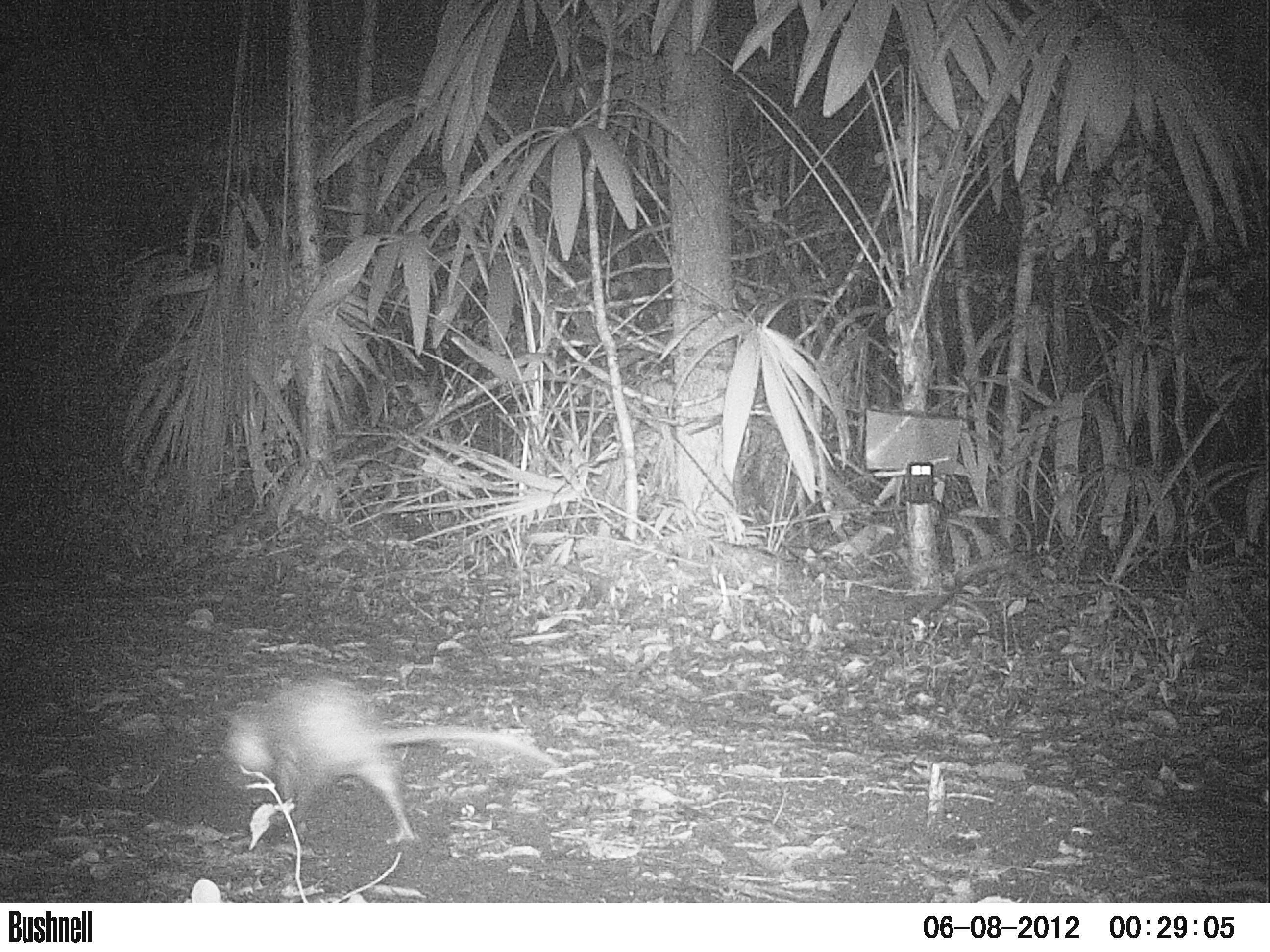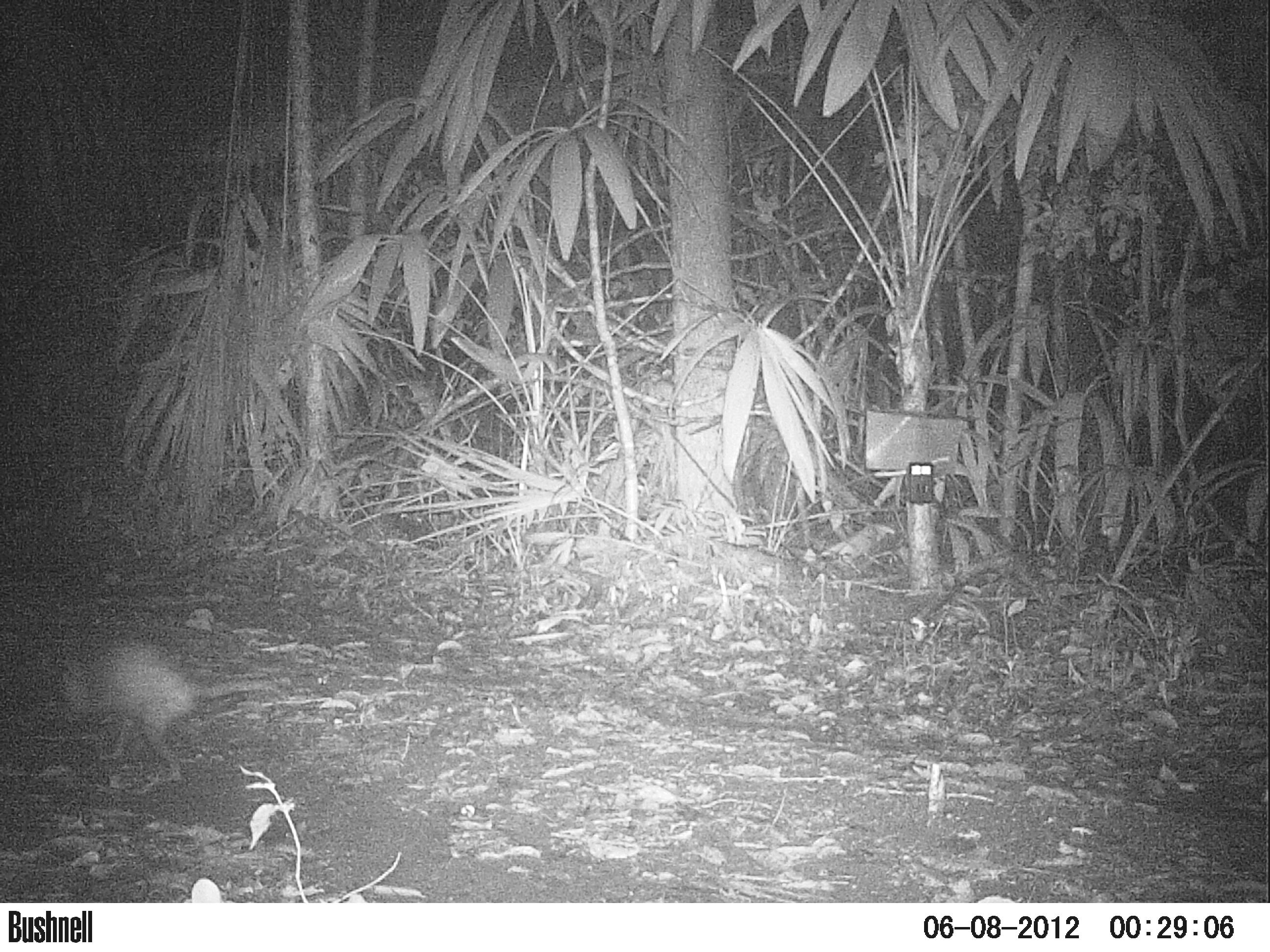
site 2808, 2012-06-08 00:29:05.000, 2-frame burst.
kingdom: Animalia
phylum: Chordata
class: Mammalia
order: Didelphimorphia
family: Didelphidae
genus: Didelphis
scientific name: Didelphis virginiana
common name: virginia opossum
Didelphis virginiana (virginia opossum), count 1, age adult.